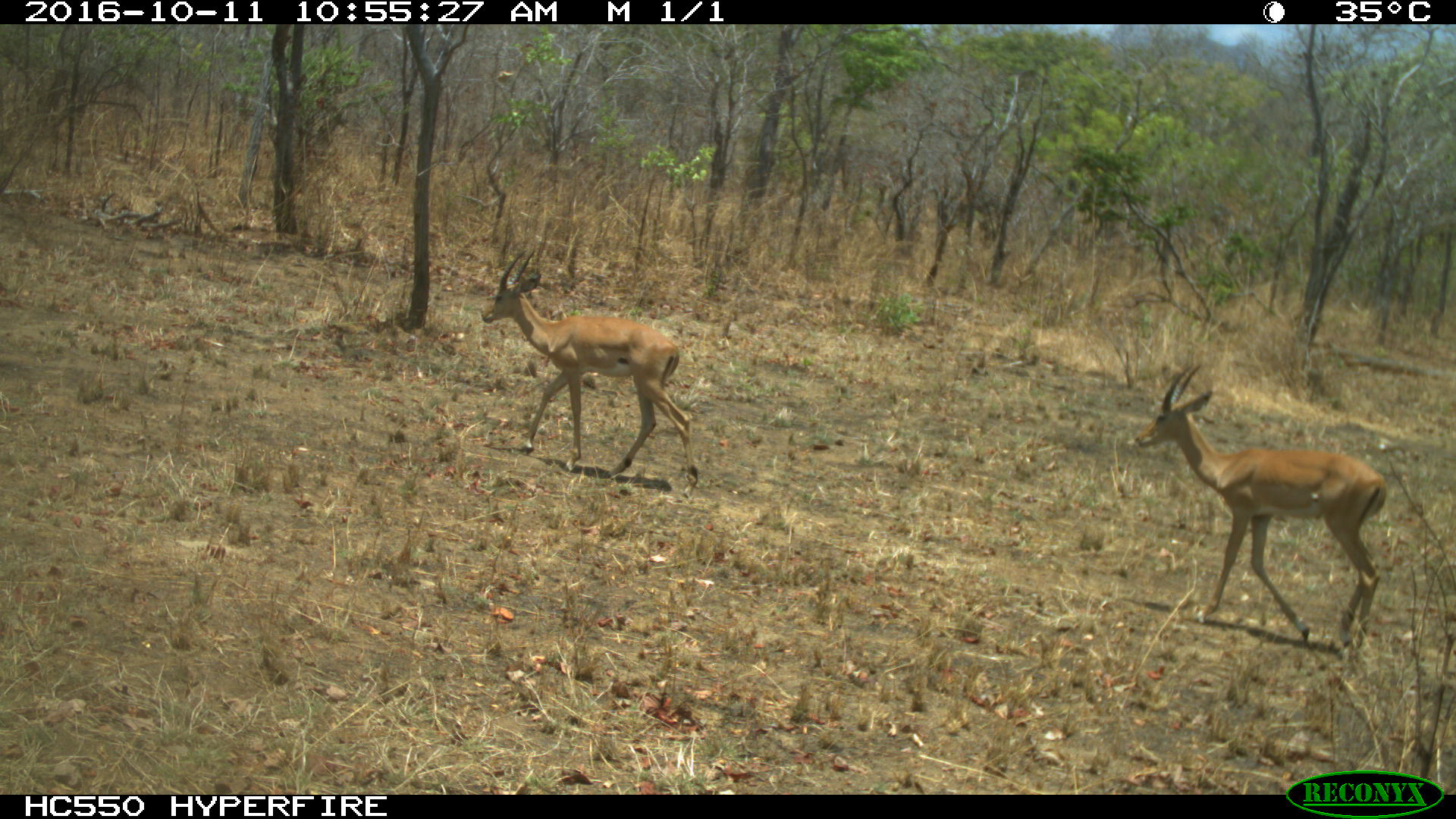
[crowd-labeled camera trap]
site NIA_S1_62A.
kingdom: Animalia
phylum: Chordata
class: Mammalia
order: Artiodactyla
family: Bovidae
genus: Aepyceros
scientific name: Aepyceros melampus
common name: impala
Impala (Aepyceros melampus), count 2. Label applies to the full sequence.